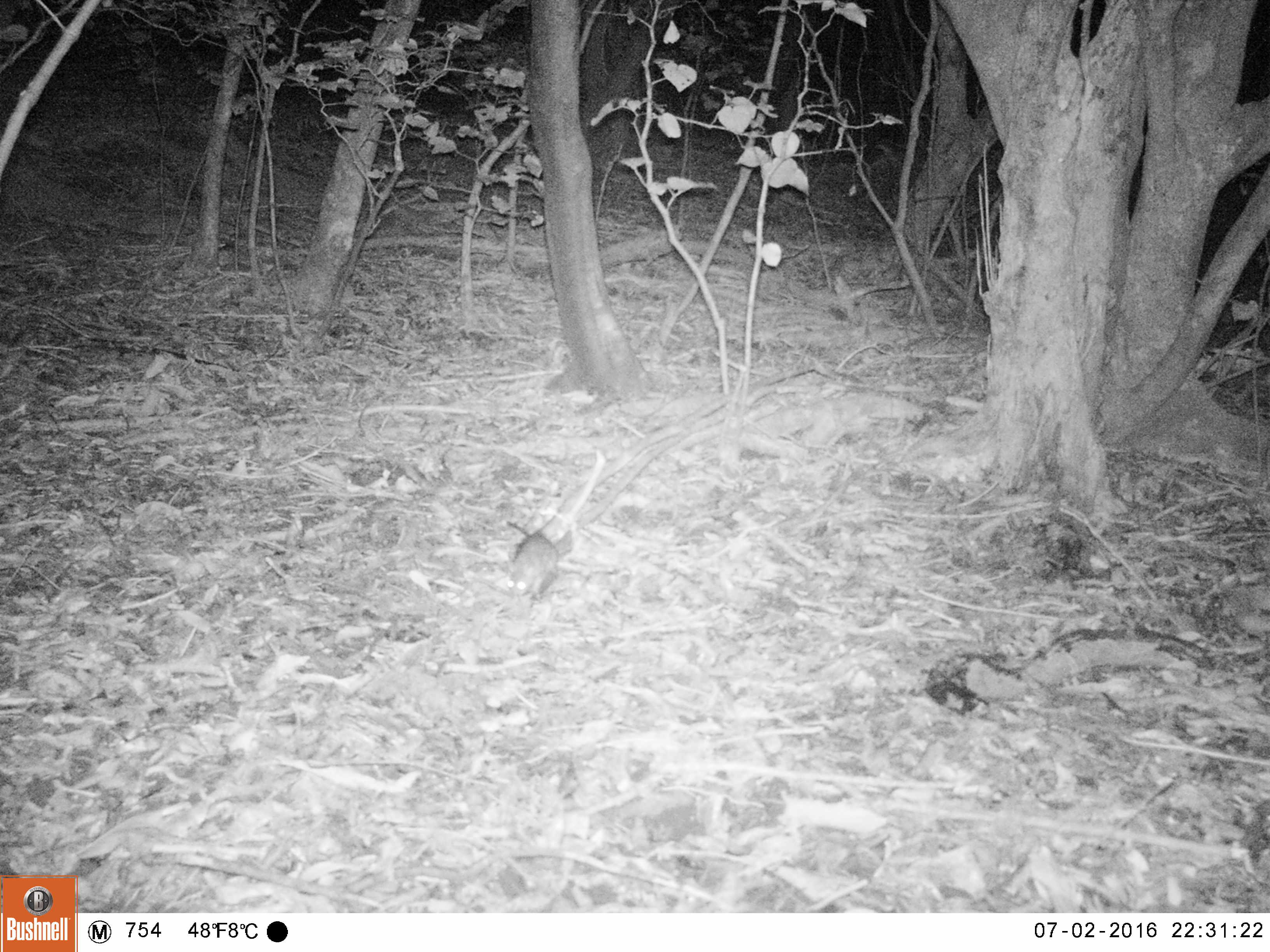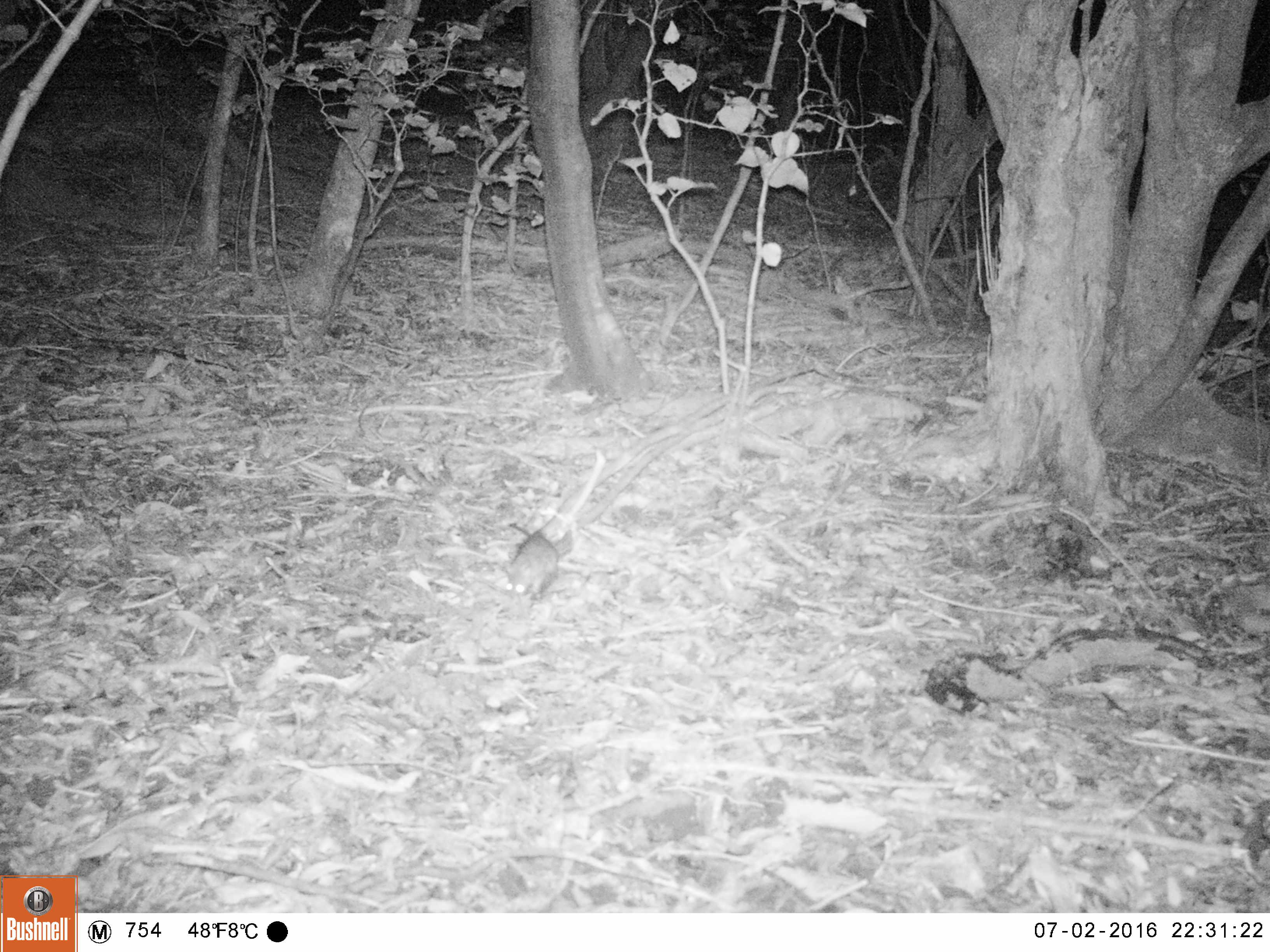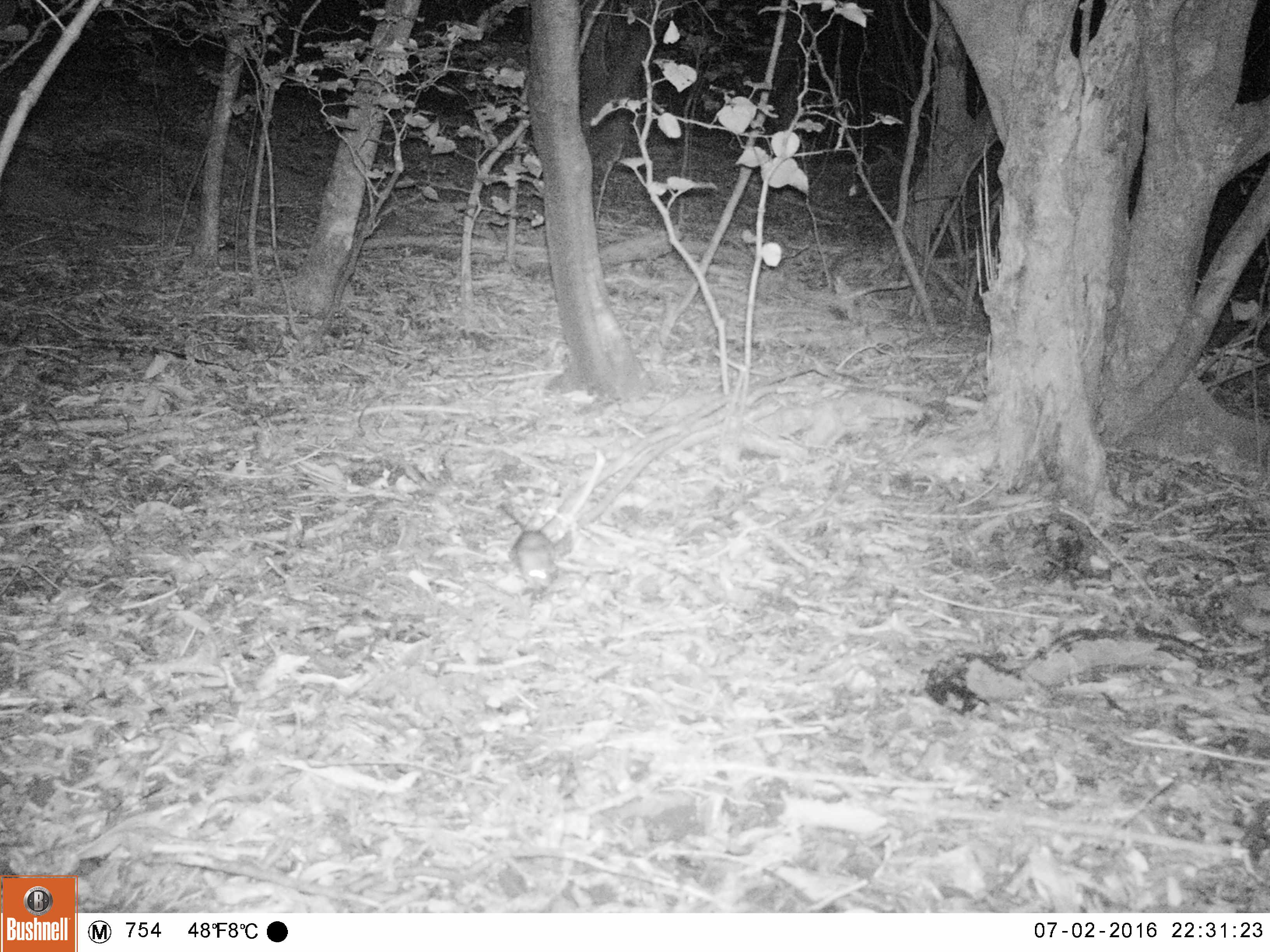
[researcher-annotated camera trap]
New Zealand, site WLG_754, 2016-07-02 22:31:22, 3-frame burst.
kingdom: Animalia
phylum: Chordata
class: Mammalia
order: Rodentia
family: Muridae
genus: Rattus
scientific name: Rattus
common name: rat